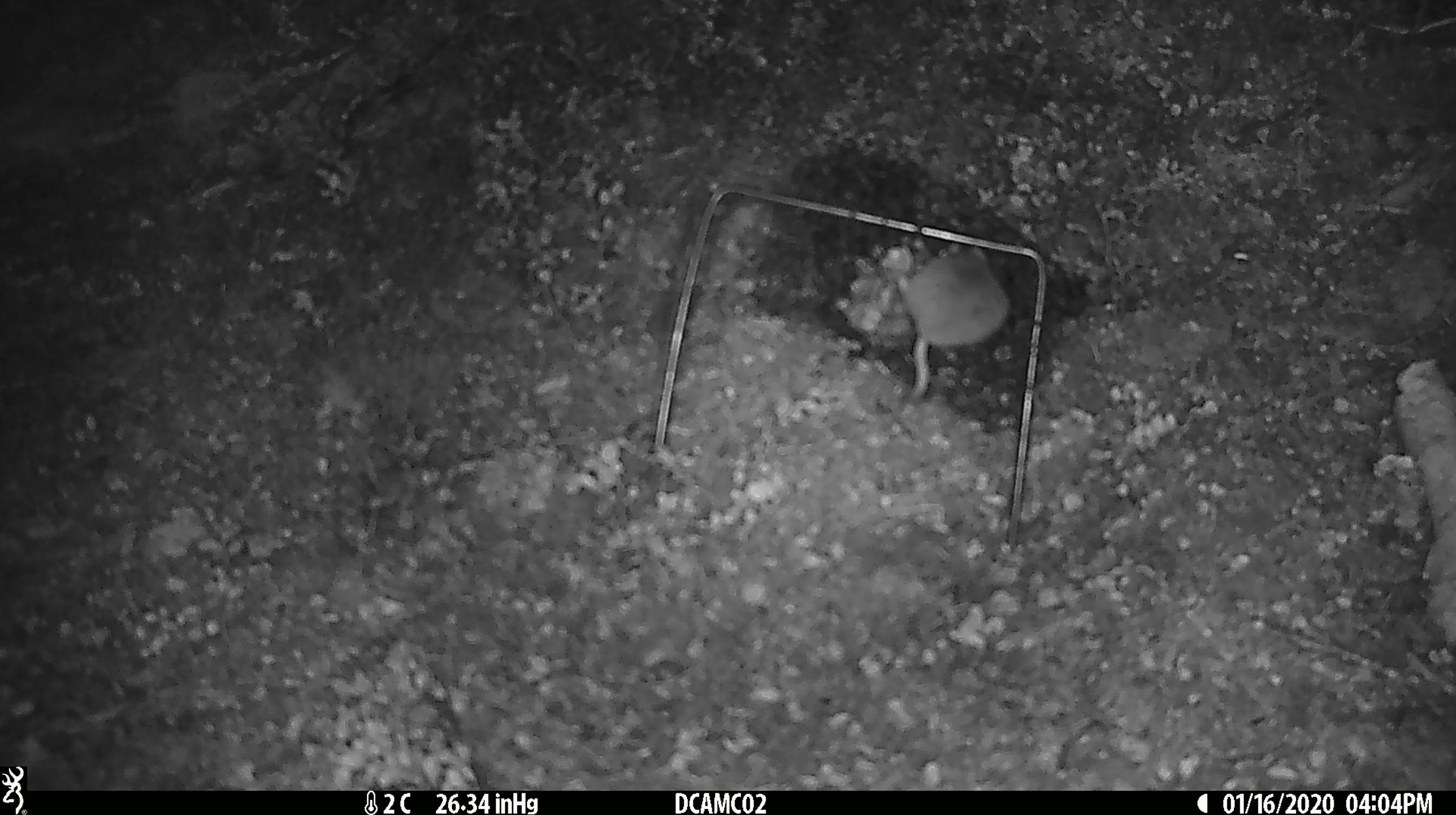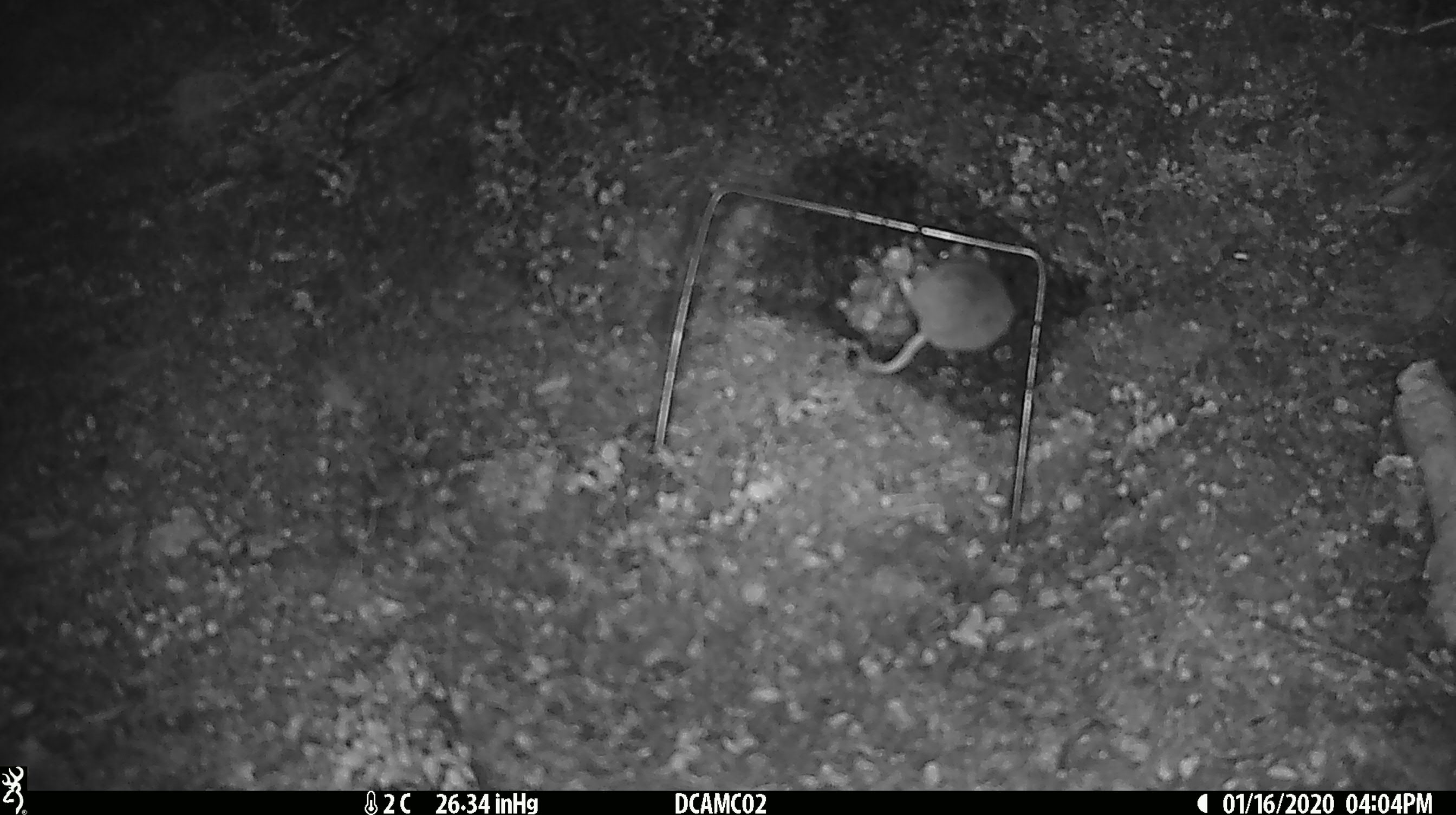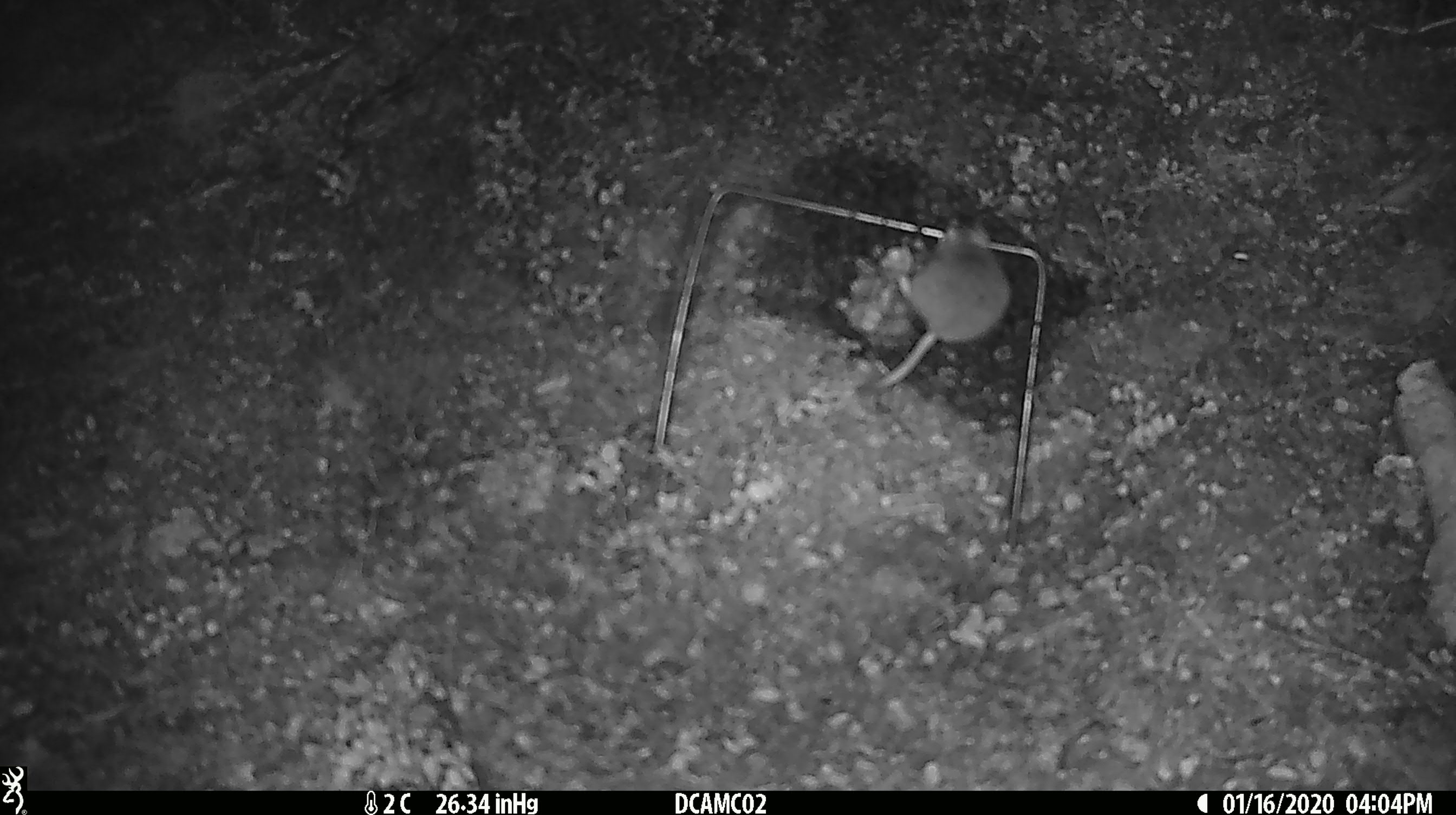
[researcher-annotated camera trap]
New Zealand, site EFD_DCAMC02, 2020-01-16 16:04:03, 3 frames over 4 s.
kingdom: Animalia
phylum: Chordata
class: Mammalia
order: Rodentia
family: Muridae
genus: Mus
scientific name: Mus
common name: mouse